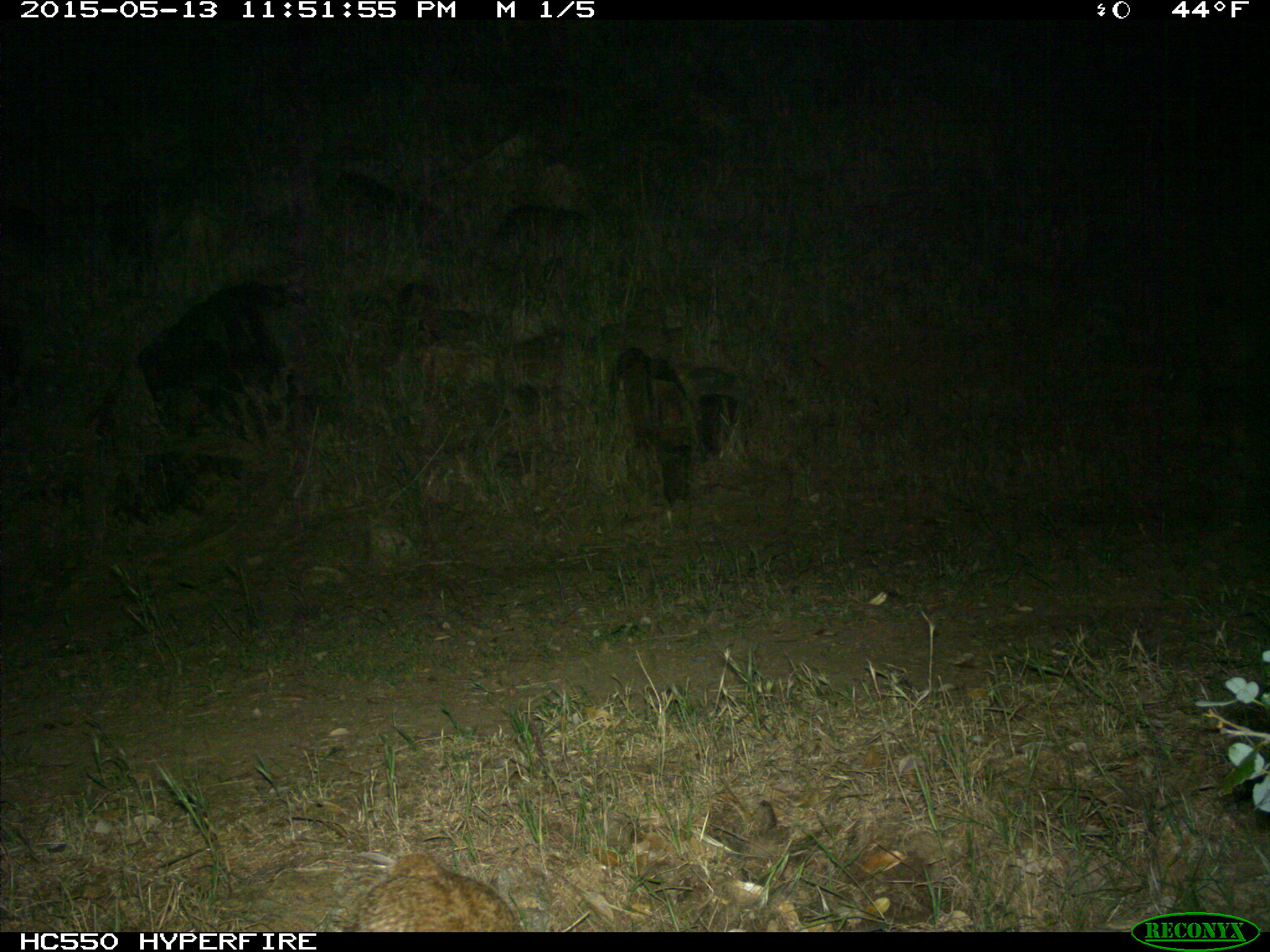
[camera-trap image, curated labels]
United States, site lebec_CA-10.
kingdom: Animalia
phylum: Chordata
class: Mammalia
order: Carnivora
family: Felidae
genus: Lynx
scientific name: Lynx rufus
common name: bobcat